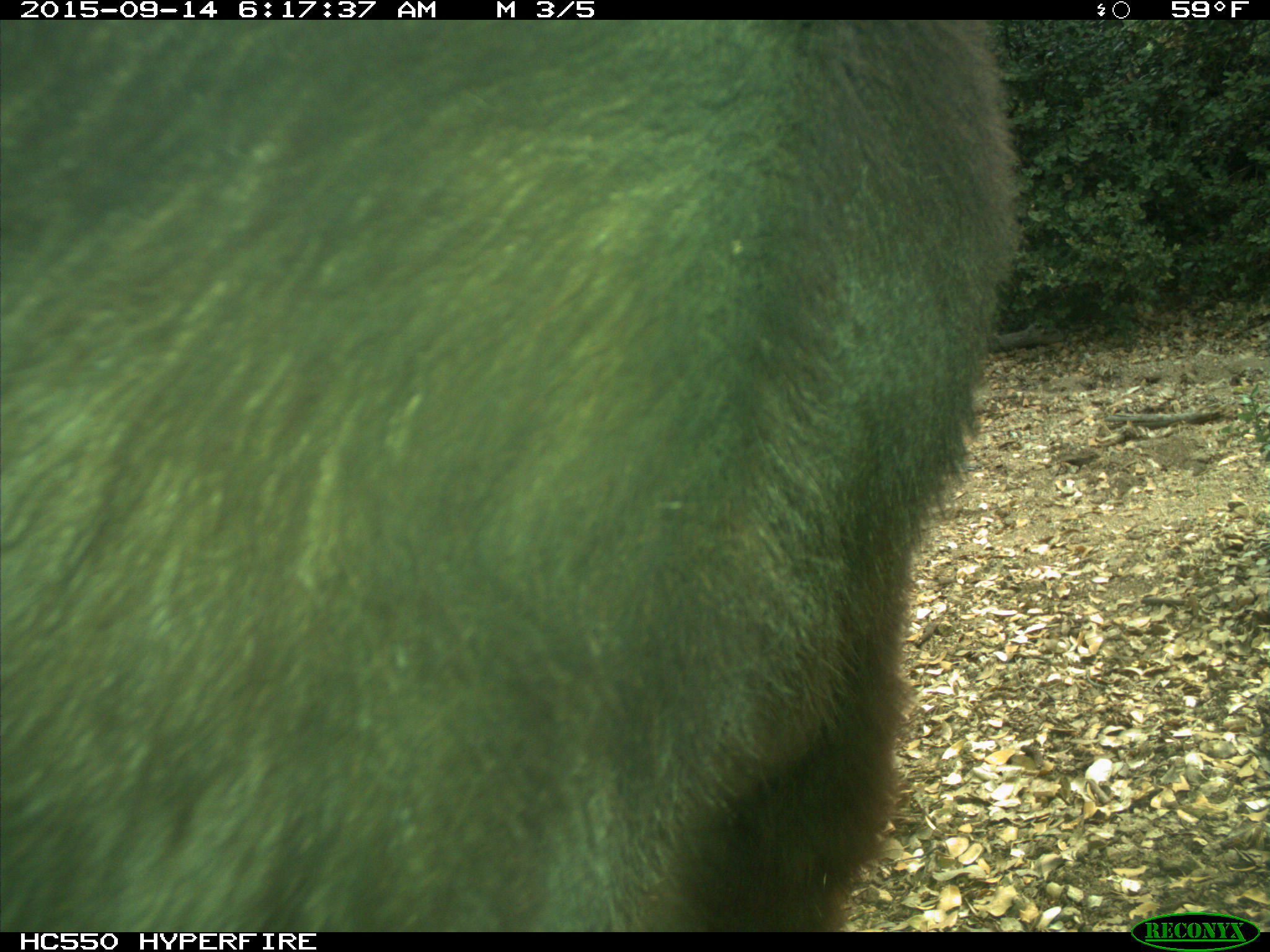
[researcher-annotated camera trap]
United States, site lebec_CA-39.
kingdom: Animalia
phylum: Chordata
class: Mammalia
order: Carnivora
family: Ursidae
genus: Ursus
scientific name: Ursus americanus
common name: american black bear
Ursus americanus (american black bear).